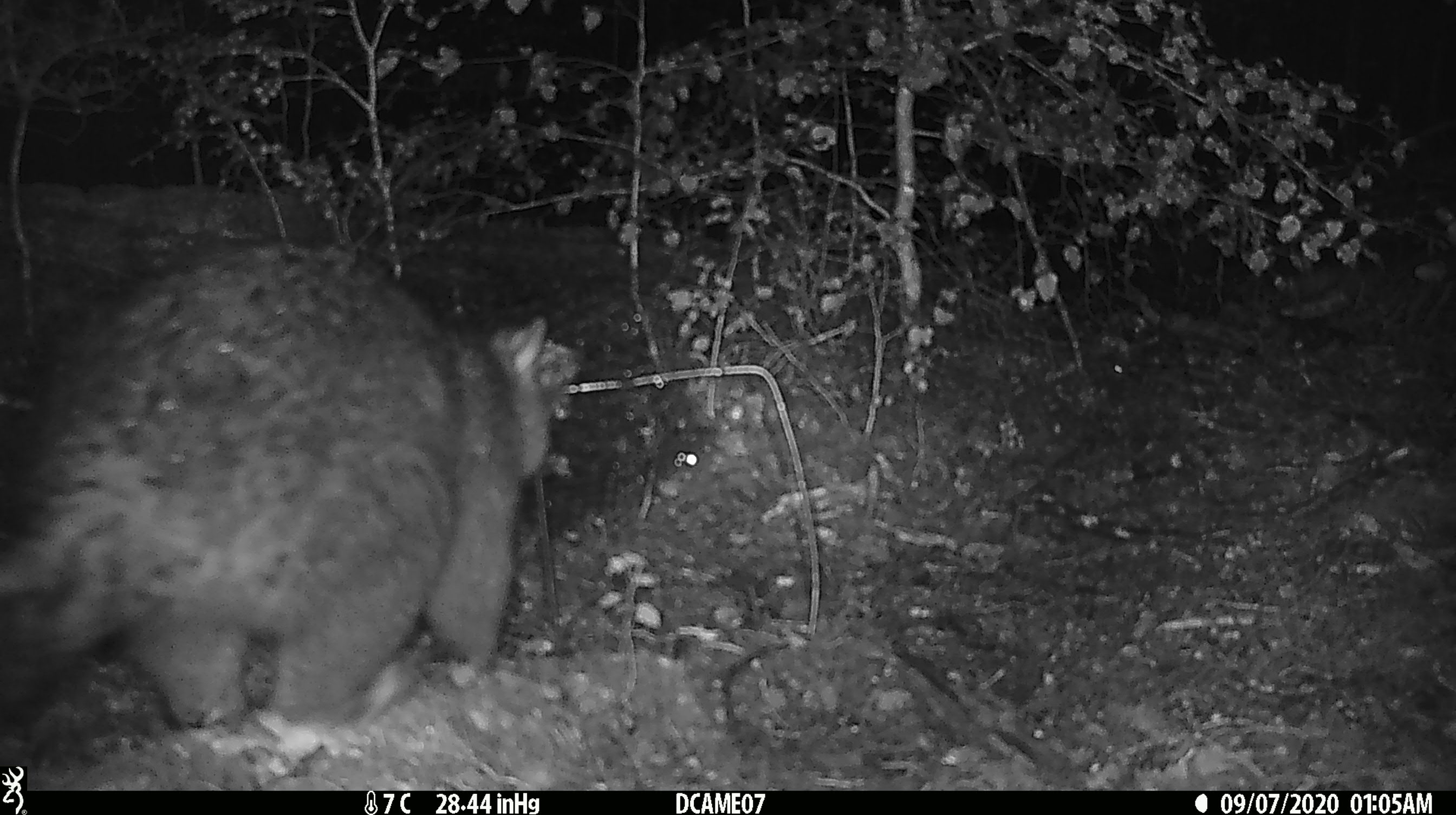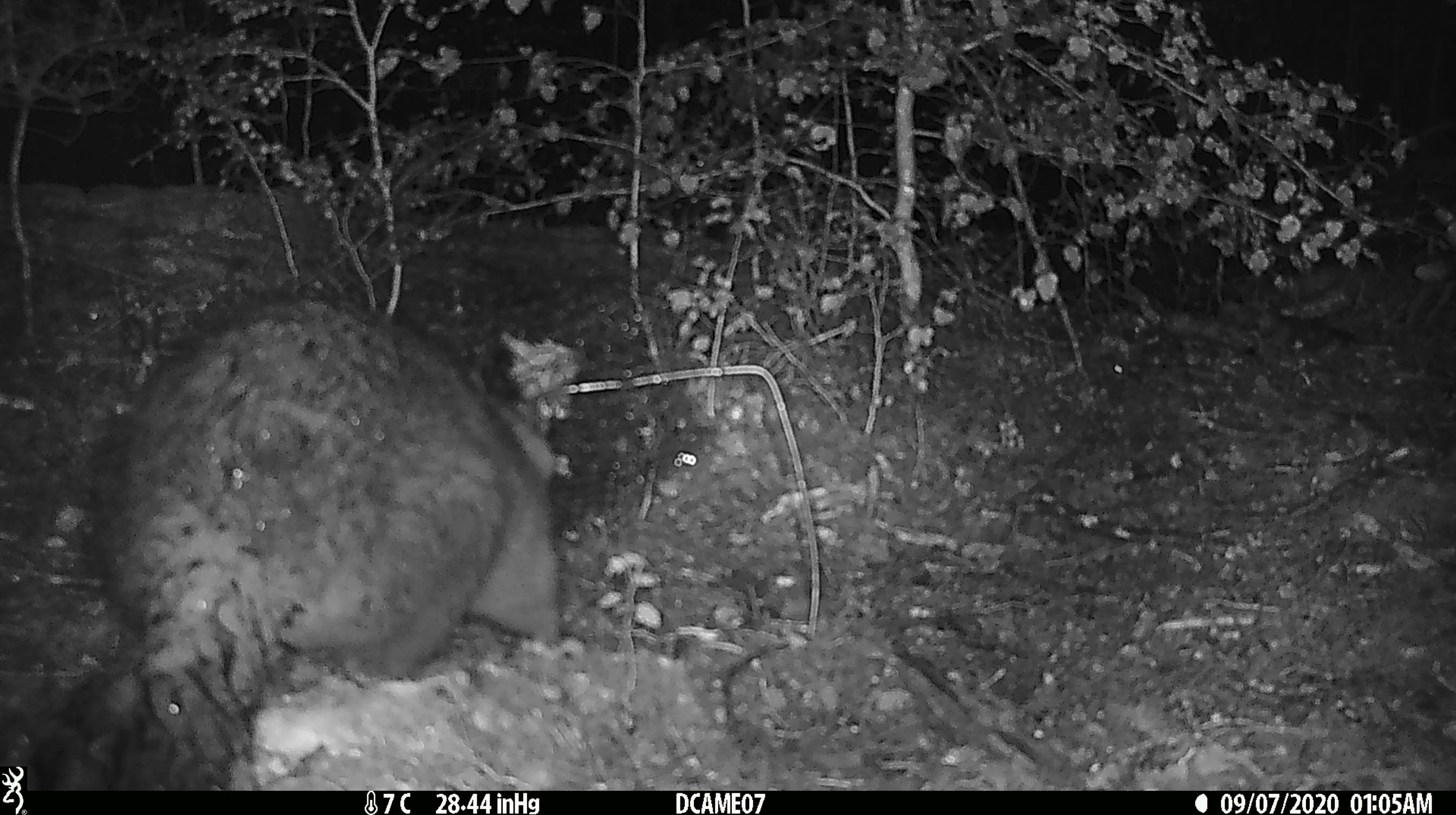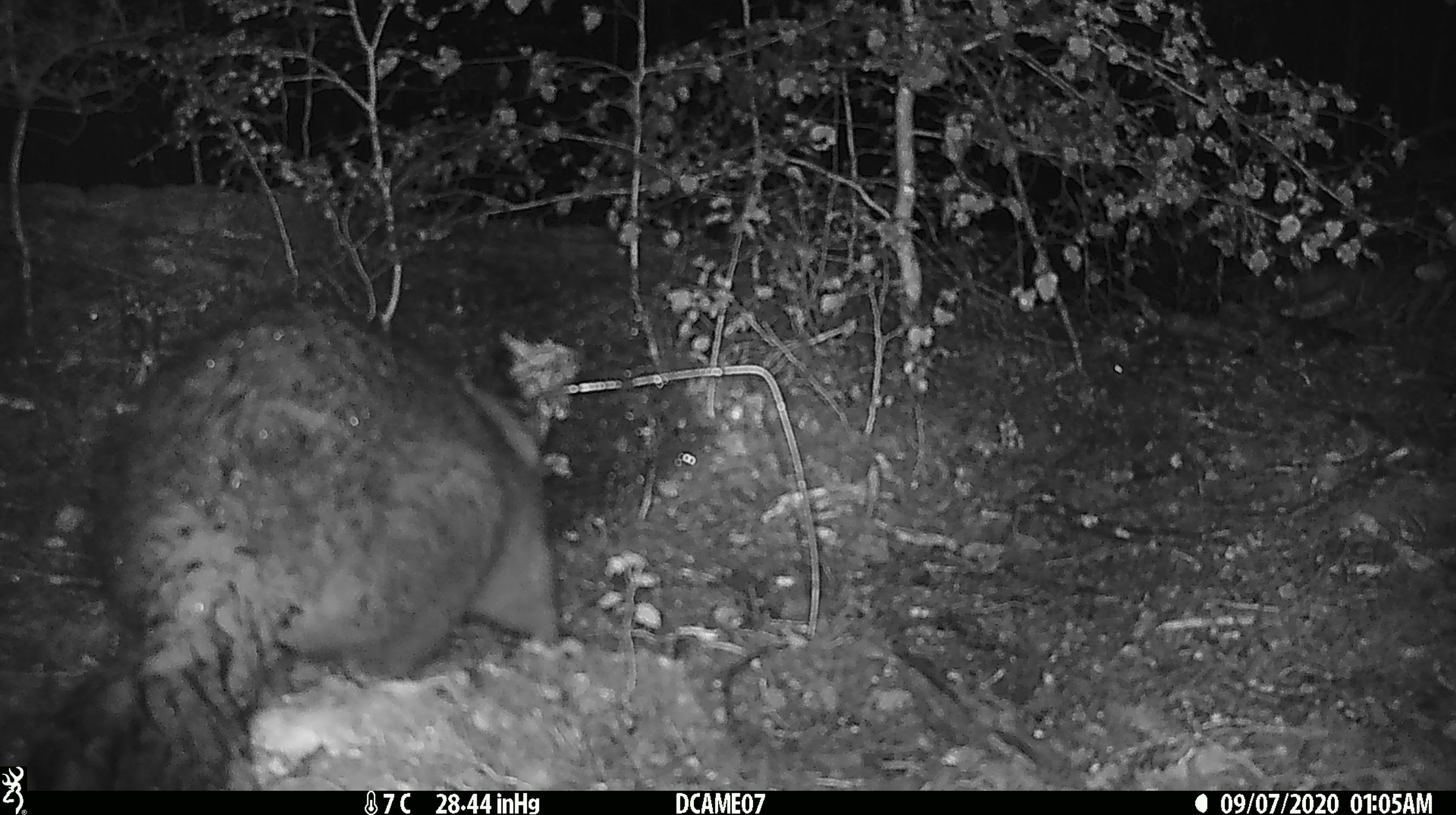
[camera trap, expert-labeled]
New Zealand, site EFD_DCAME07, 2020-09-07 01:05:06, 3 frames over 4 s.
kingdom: Animalia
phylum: Chordata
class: Mammalia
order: Diprotodontia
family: Phalangeridae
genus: Trichosurus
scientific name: Trichosurus vulpecula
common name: common brushtail possum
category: possum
Possum (common brushtail possum) (Trichosurus vulpecula).